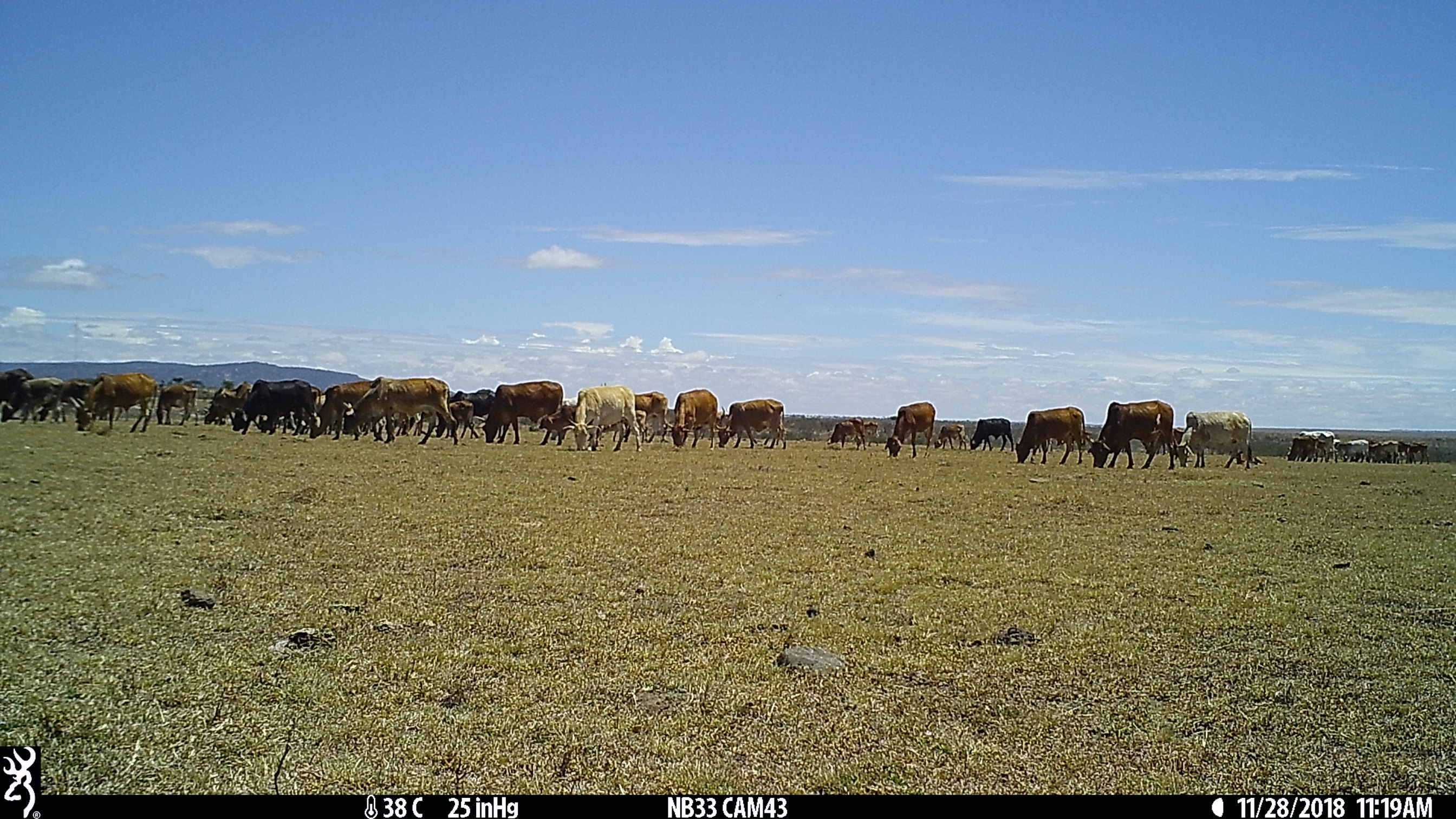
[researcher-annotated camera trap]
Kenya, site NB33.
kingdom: Animalia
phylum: Chordata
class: Mammalia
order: Artiodactyla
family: Bovidae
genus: Bos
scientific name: Bos taurus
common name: cattle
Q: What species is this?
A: Cattle (Bos taurus).